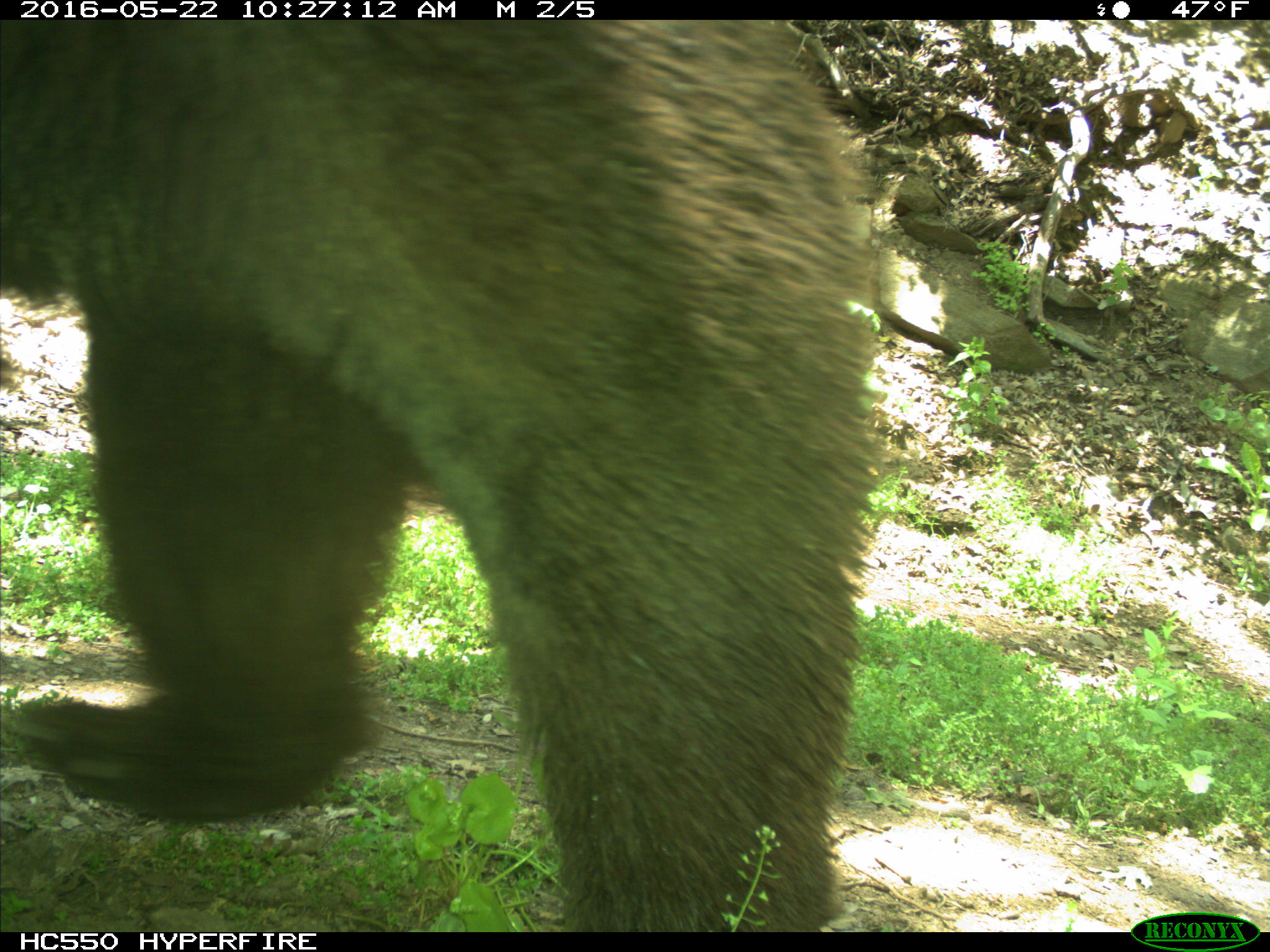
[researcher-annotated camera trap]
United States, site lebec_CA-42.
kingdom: Animalia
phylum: Chordata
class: Mammalia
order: Carnivora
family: Ursidae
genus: Ursus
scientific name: Ursus americanus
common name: american black bear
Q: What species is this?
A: Ursus americanus (american black bear).